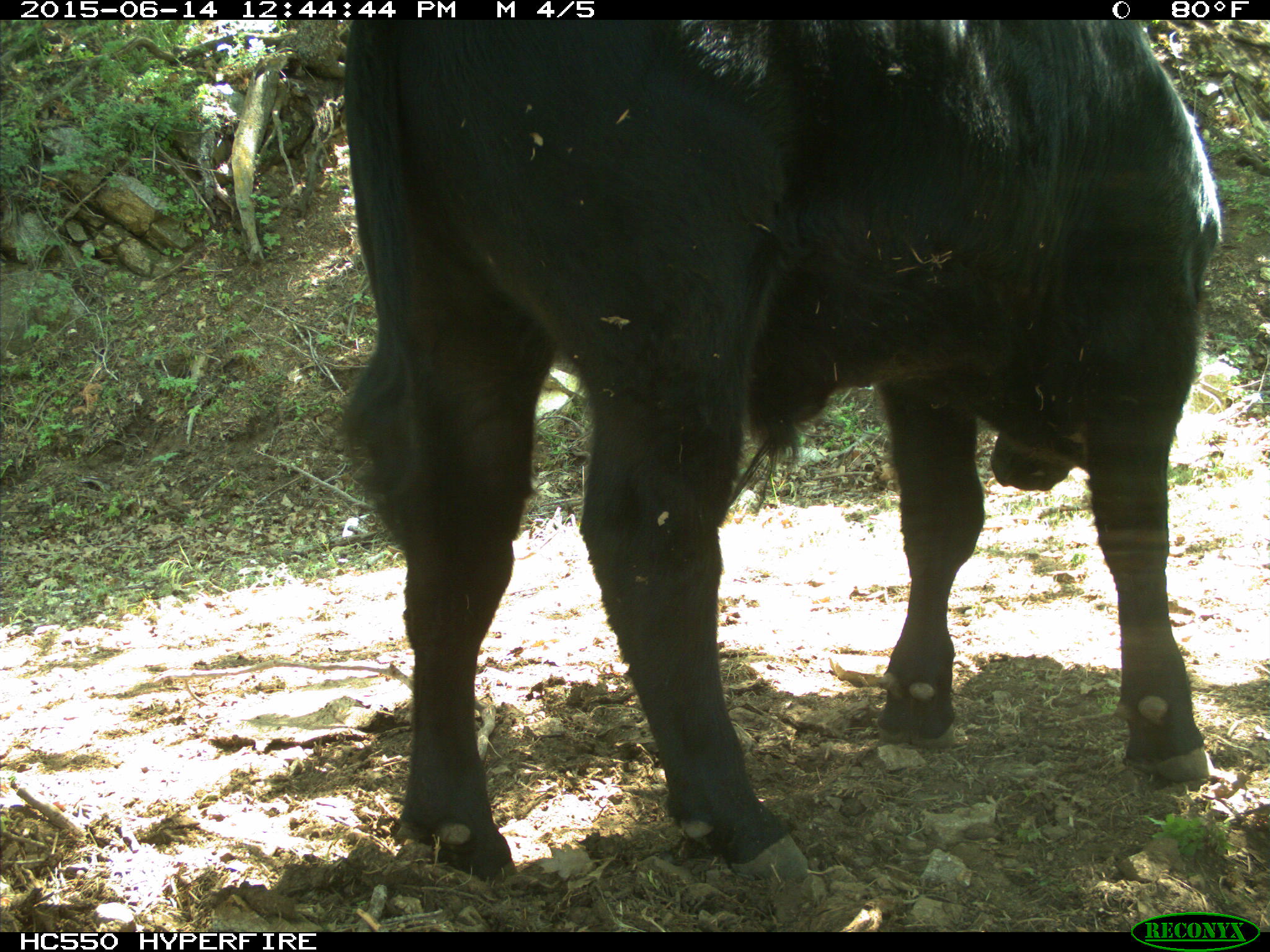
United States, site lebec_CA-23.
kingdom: Animalia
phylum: Chordata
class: Mammalia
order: Artiodactyla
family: Bovidae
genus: Bos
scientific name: Bos taurus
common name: domestic cow